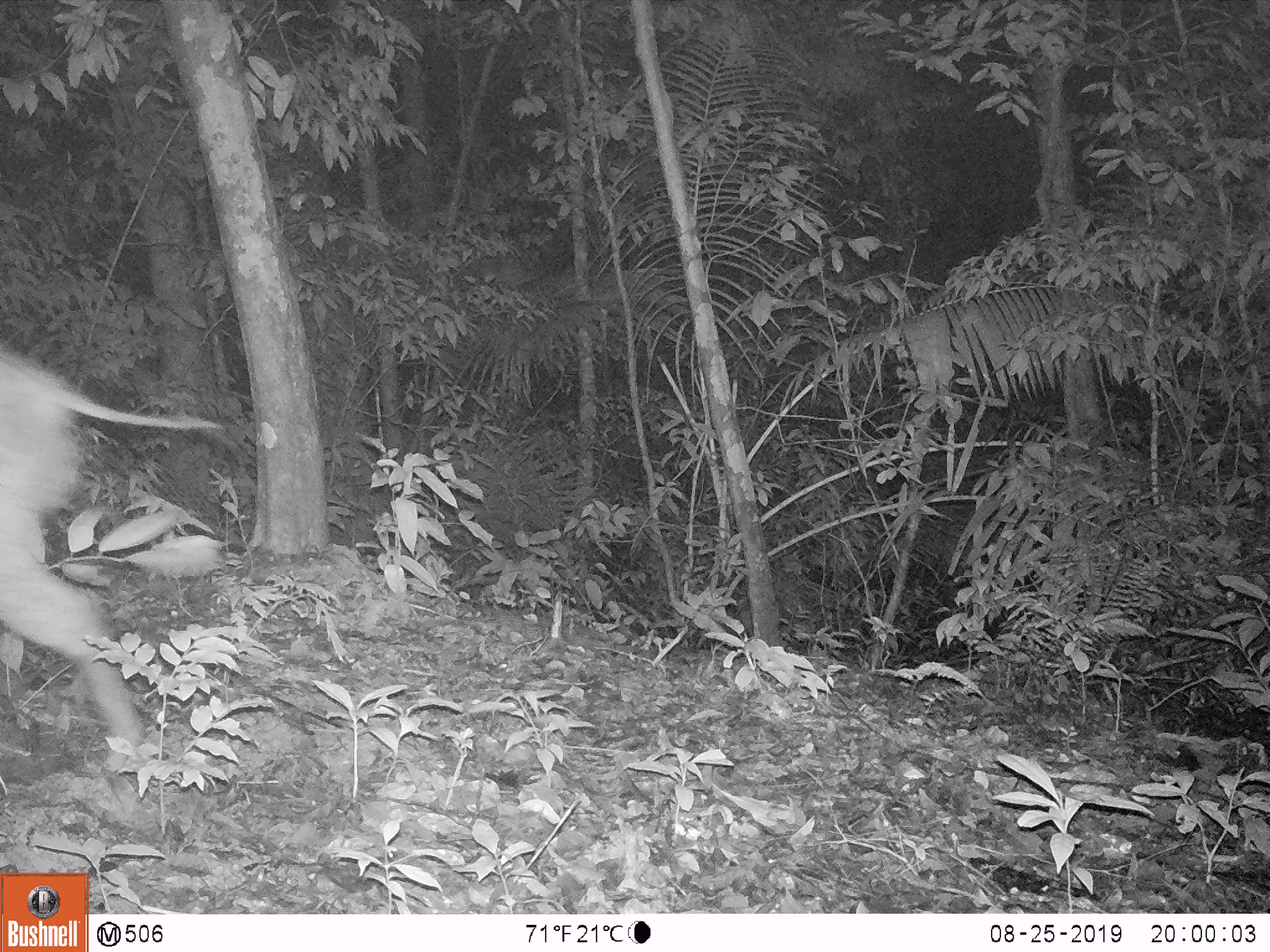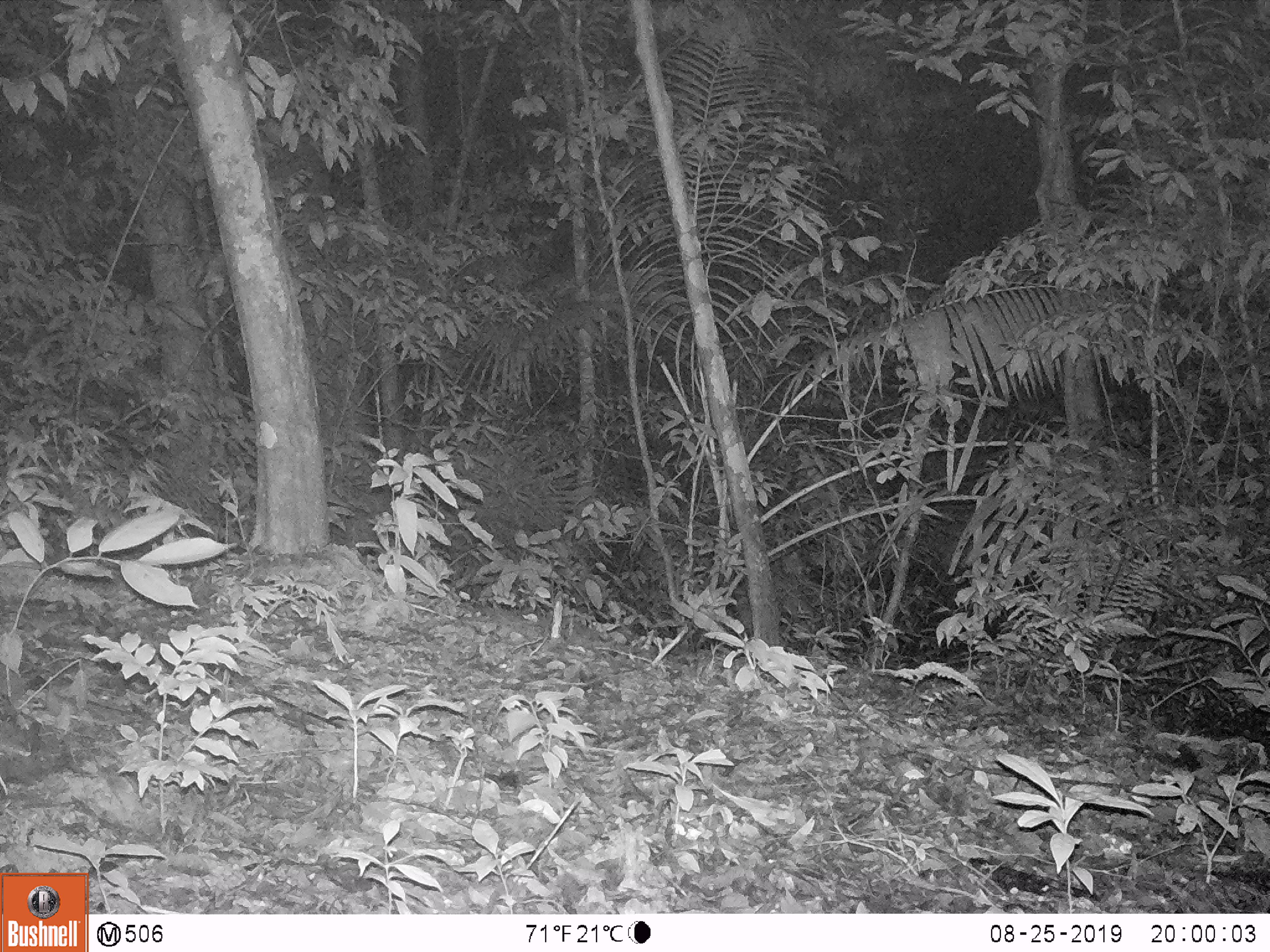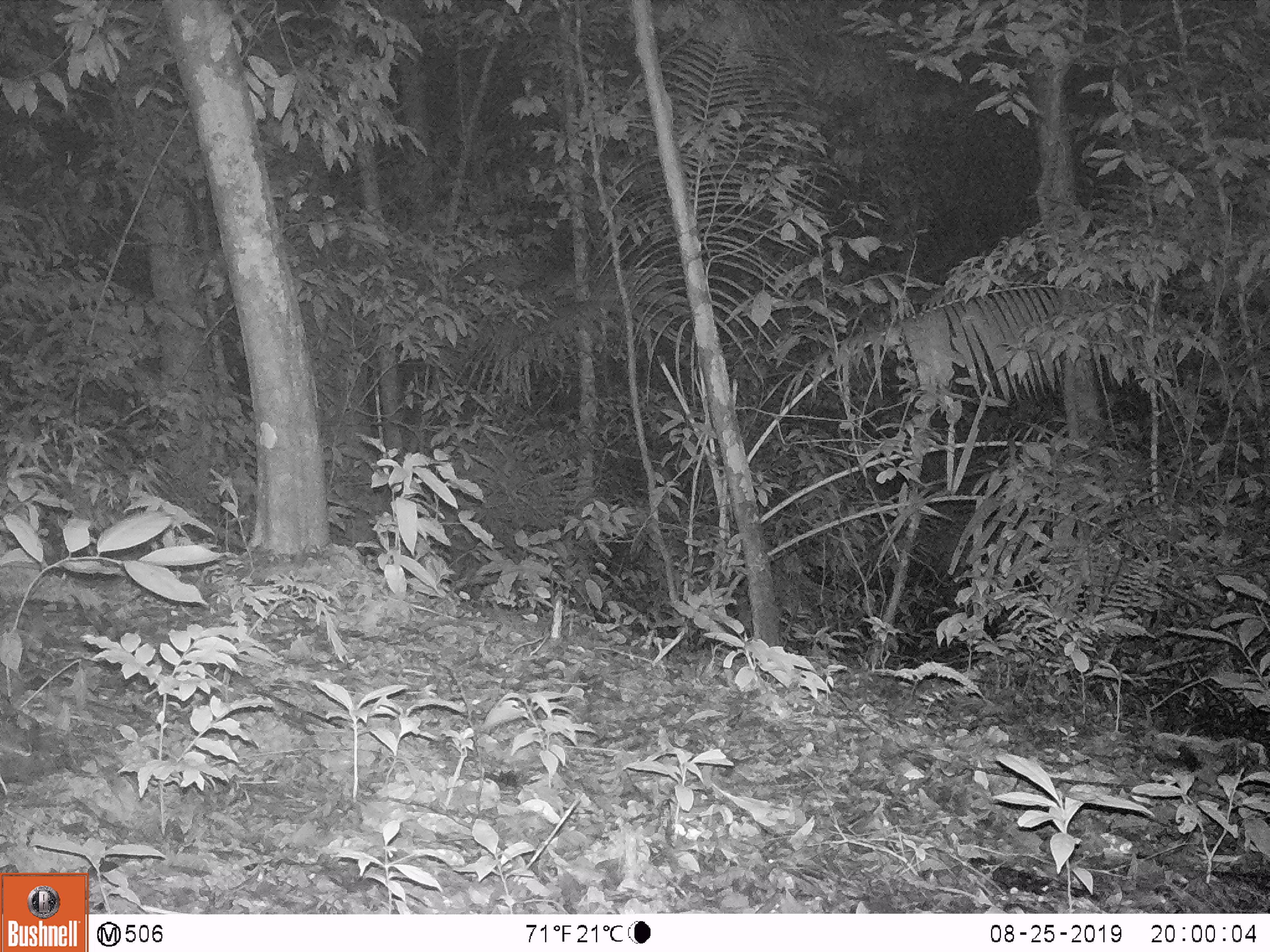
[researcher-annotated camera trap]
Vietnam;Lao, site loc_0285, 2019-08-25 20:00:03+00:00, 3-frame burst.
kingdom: Animalia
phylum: Chordata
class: Mammalia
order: Artiodactyla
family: Suidae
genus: Sus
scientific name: Sus scrofa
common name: eurasian wild pig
Eurasian wild pig (Sus scrofa). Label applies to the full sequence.